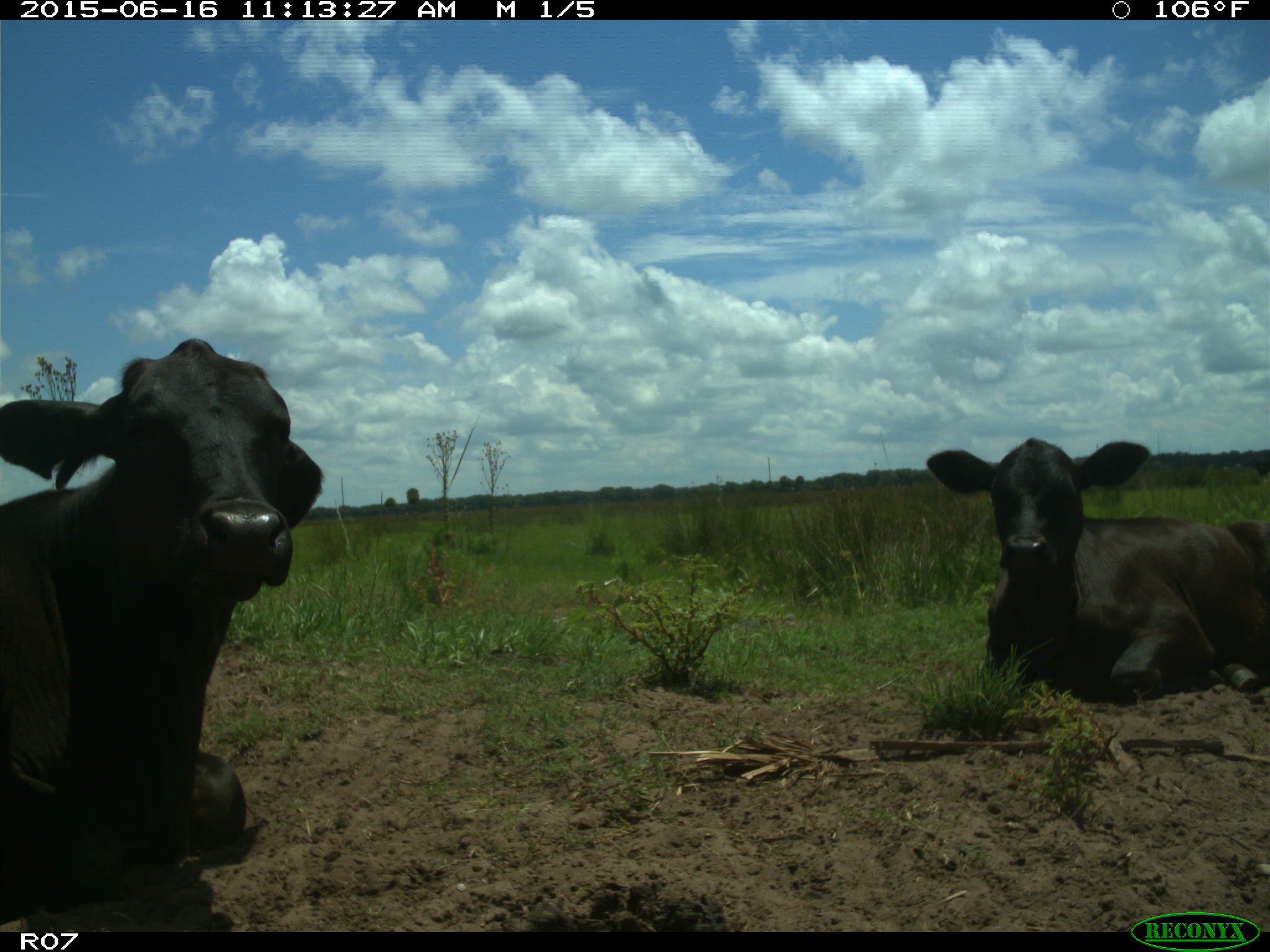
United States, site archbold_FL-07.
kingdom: Animalia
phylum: Chordata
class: Mammalia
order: Artiodactyla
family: Bovidae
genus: Bos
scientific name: Bos taurus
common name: domestic cow